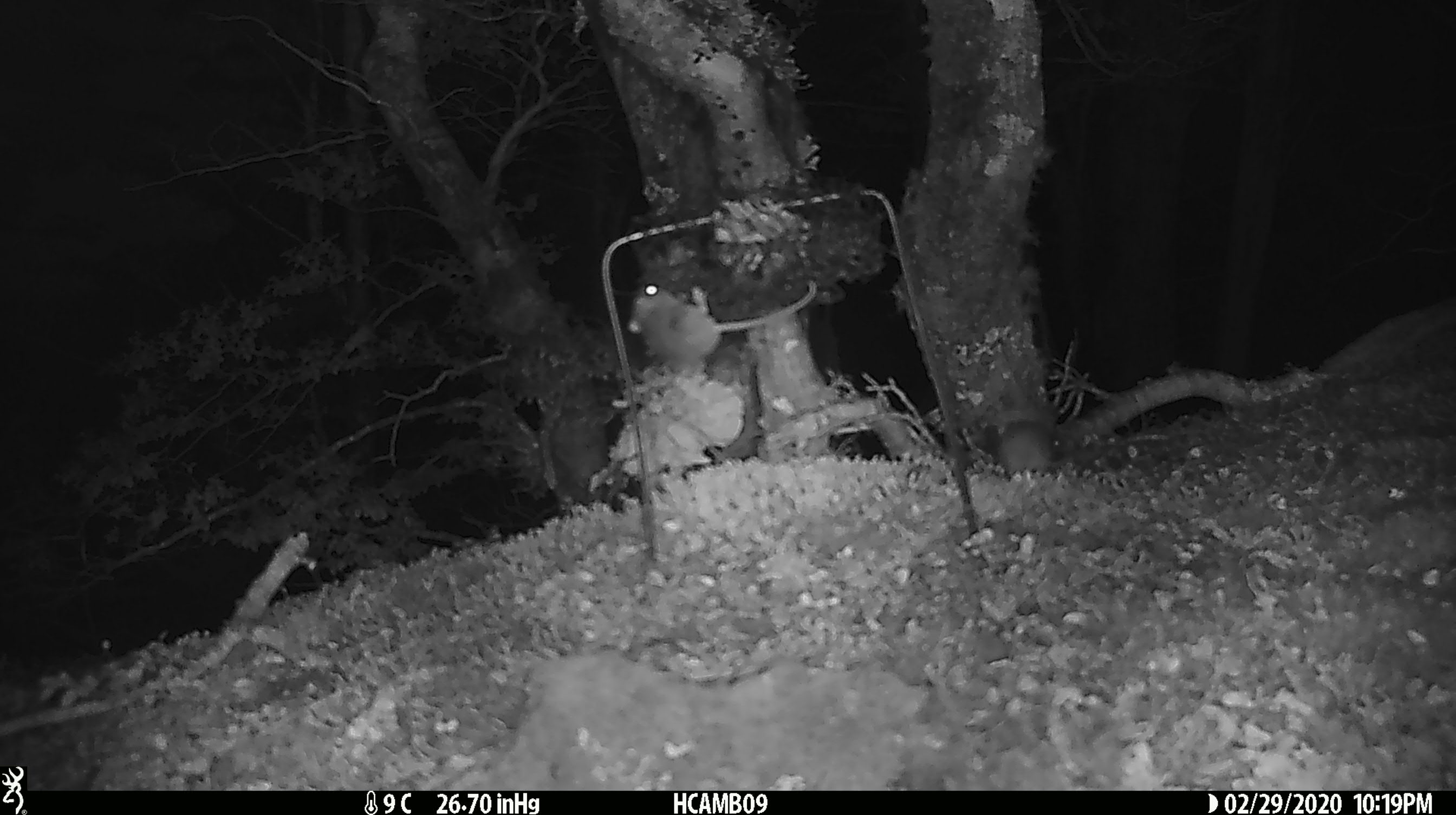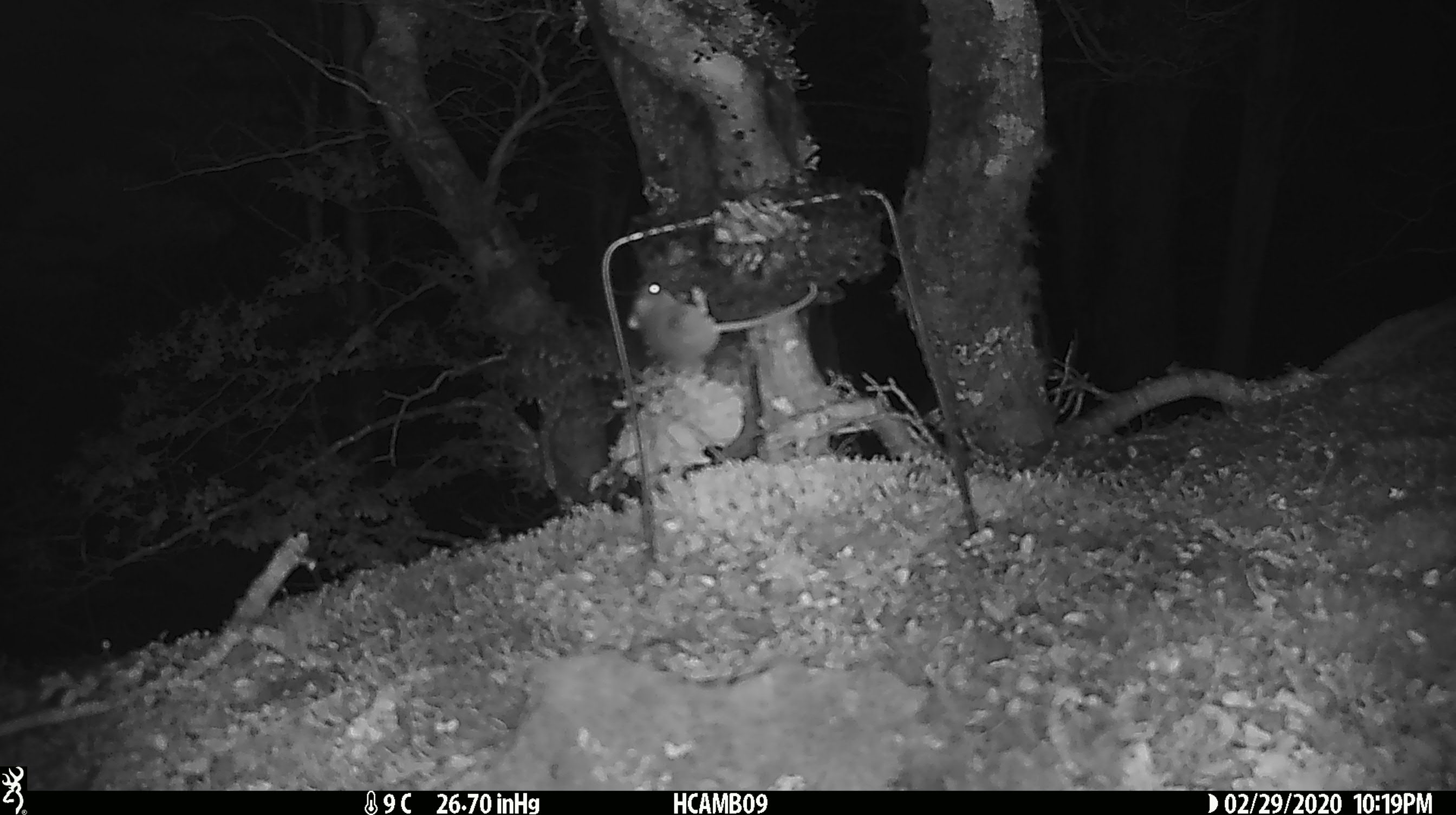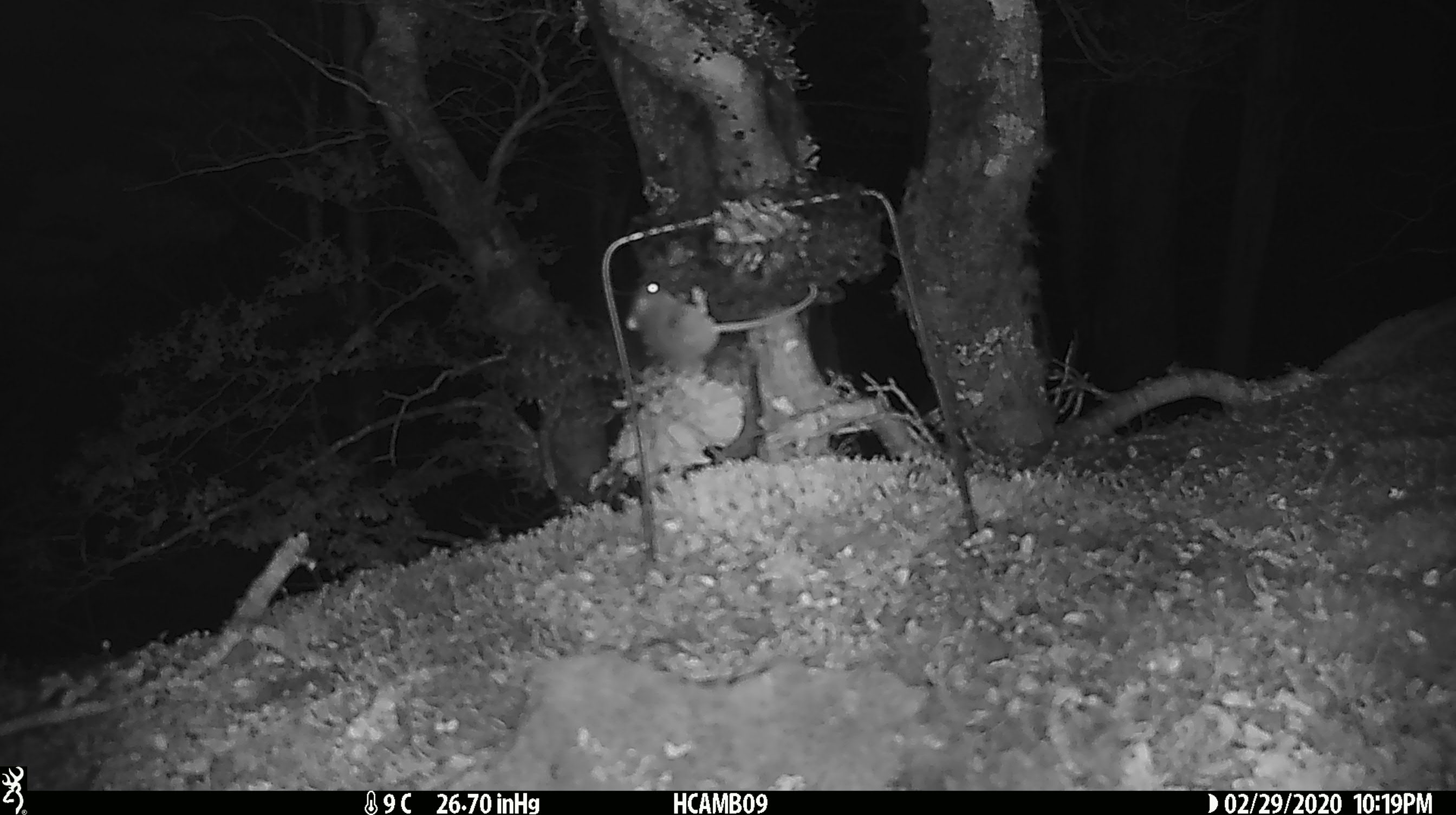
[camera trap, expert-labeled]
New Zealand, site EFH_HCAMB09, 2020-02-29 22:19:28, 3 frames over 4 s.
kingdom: Animalia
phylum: Chordata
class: Mammalia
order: Rodentia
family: Muridae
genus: Mus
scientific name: Mus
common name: mouse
Mouse (Mus).